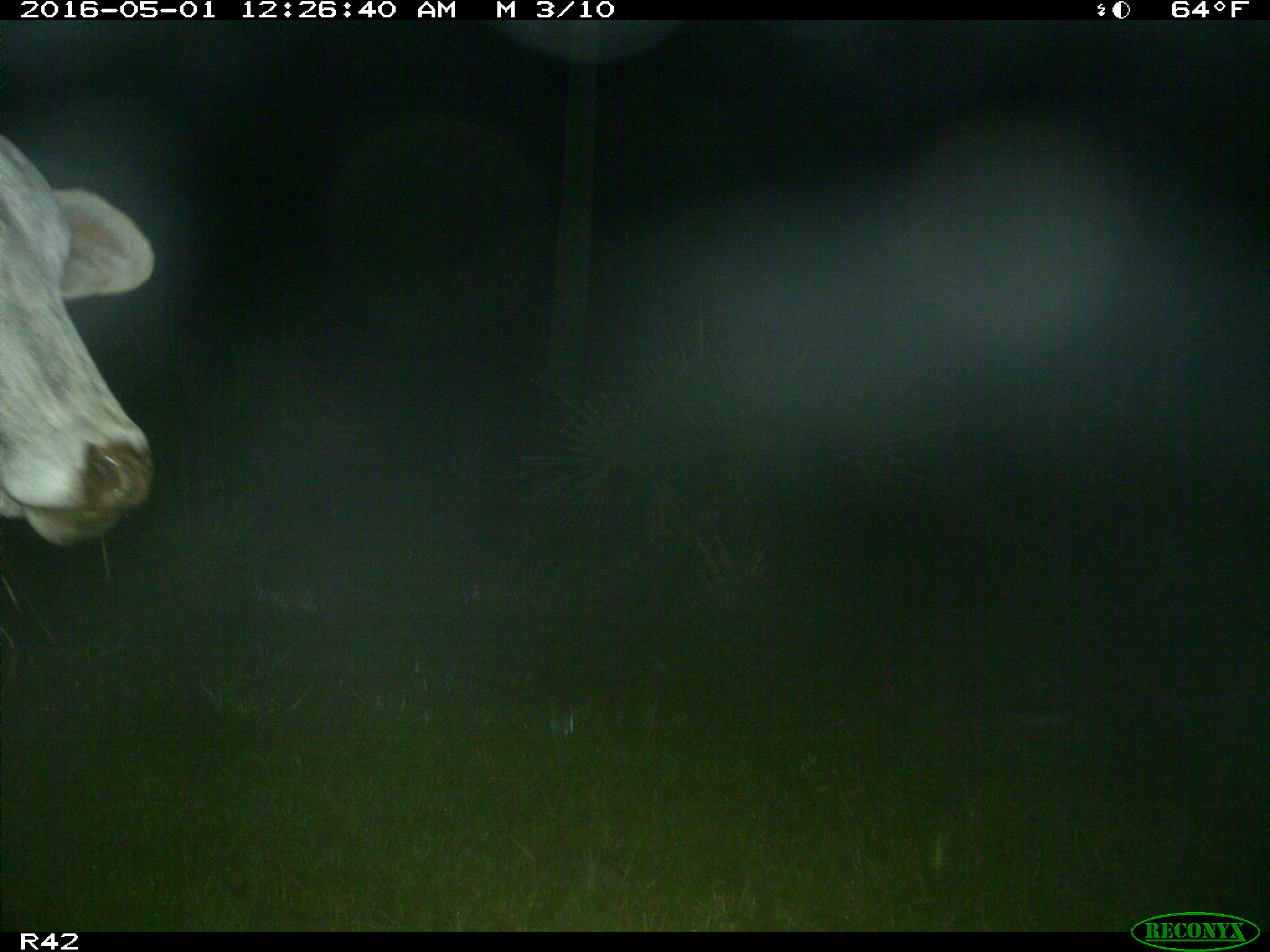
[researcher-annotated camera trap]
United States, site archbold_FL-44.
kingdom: Animalia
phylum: Chordata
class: Mammalia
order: Artiodactyla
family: Bovidae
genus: Bos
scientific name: Bos taurus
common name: domestic cow